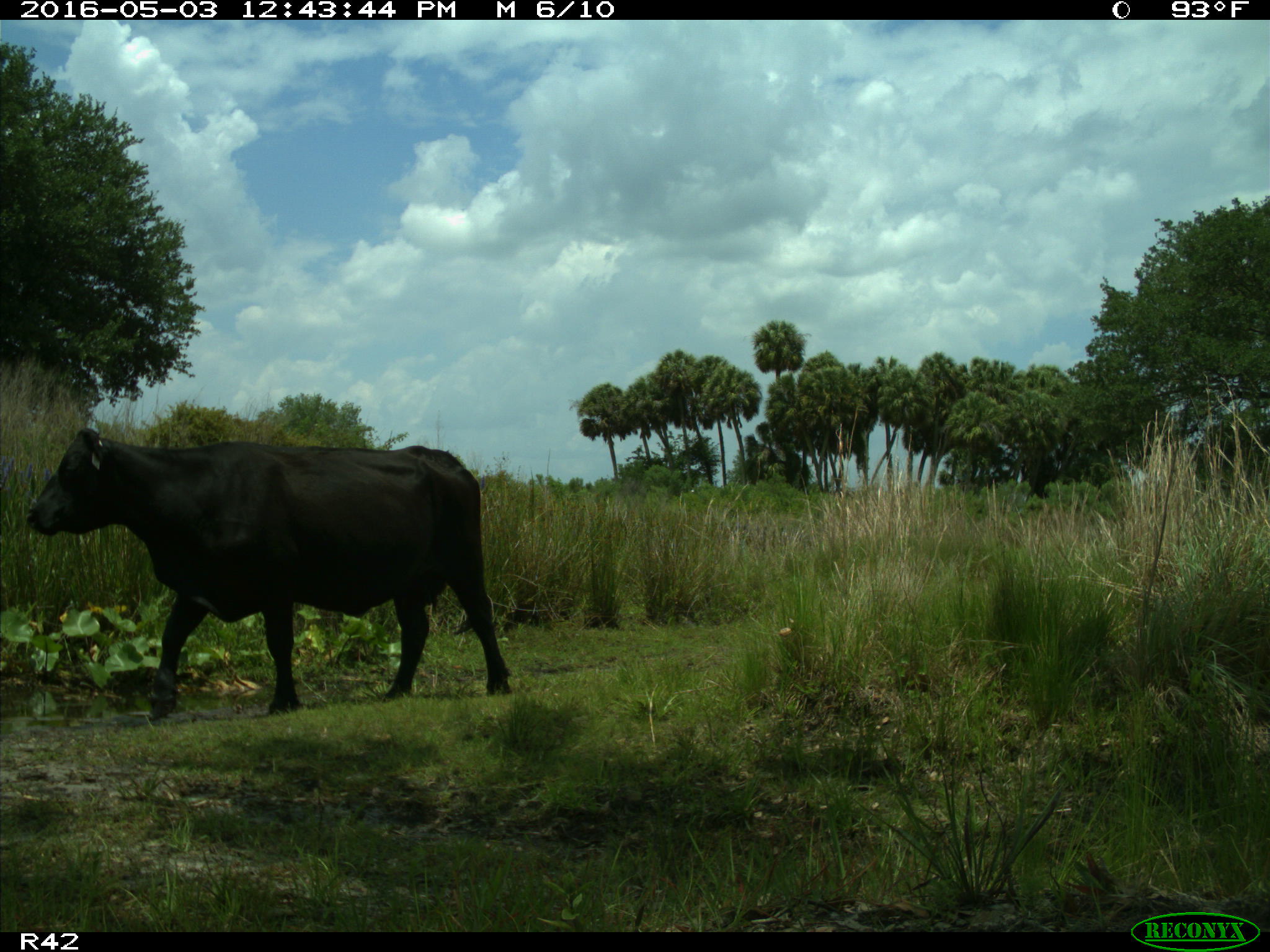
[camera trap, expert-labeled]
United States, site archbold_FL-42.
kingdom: Animalia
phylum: Chordata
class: Mammalia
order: Artiodactyla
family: Bovidae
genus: Bos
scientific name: Bos taurus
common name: domestic cow